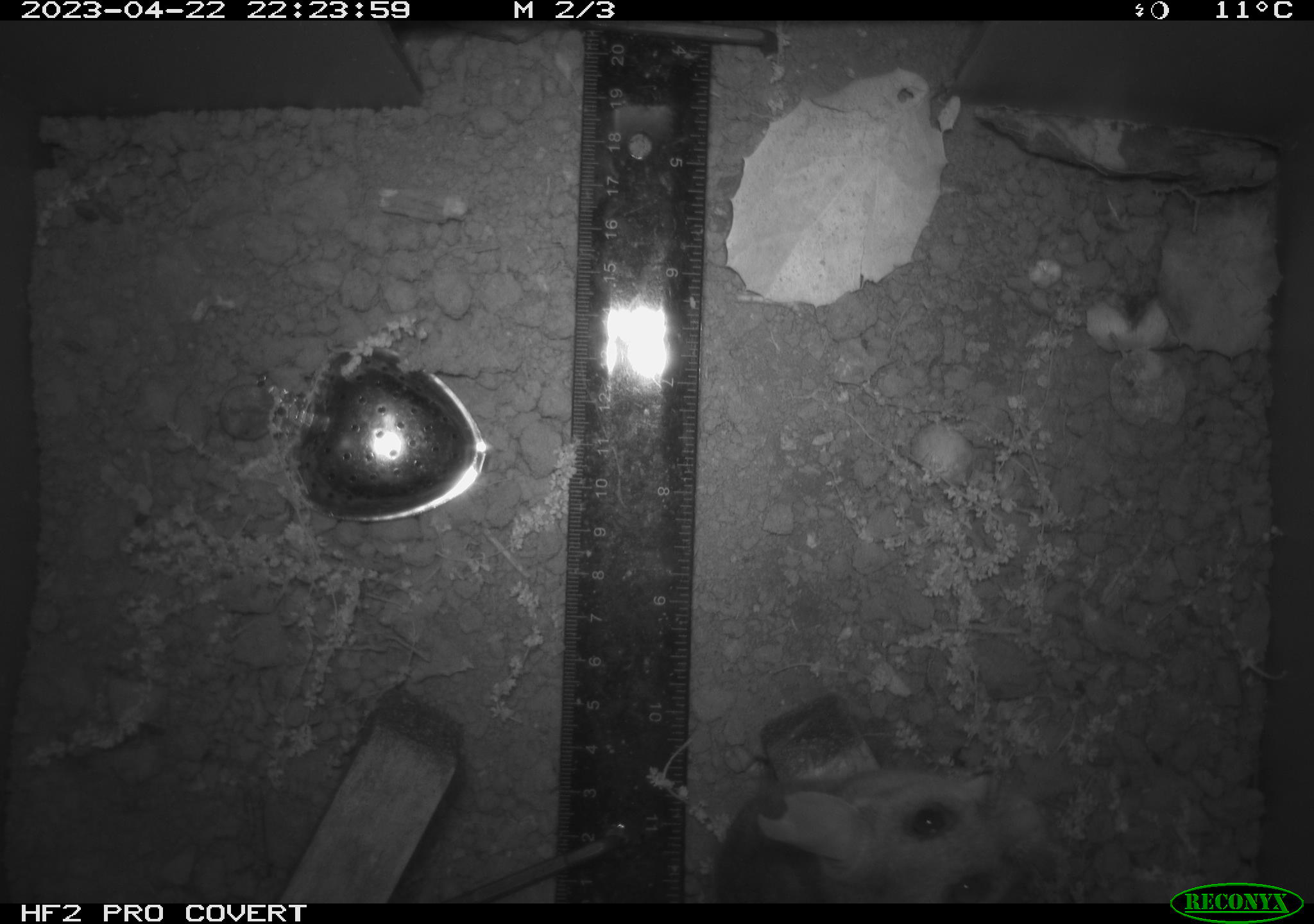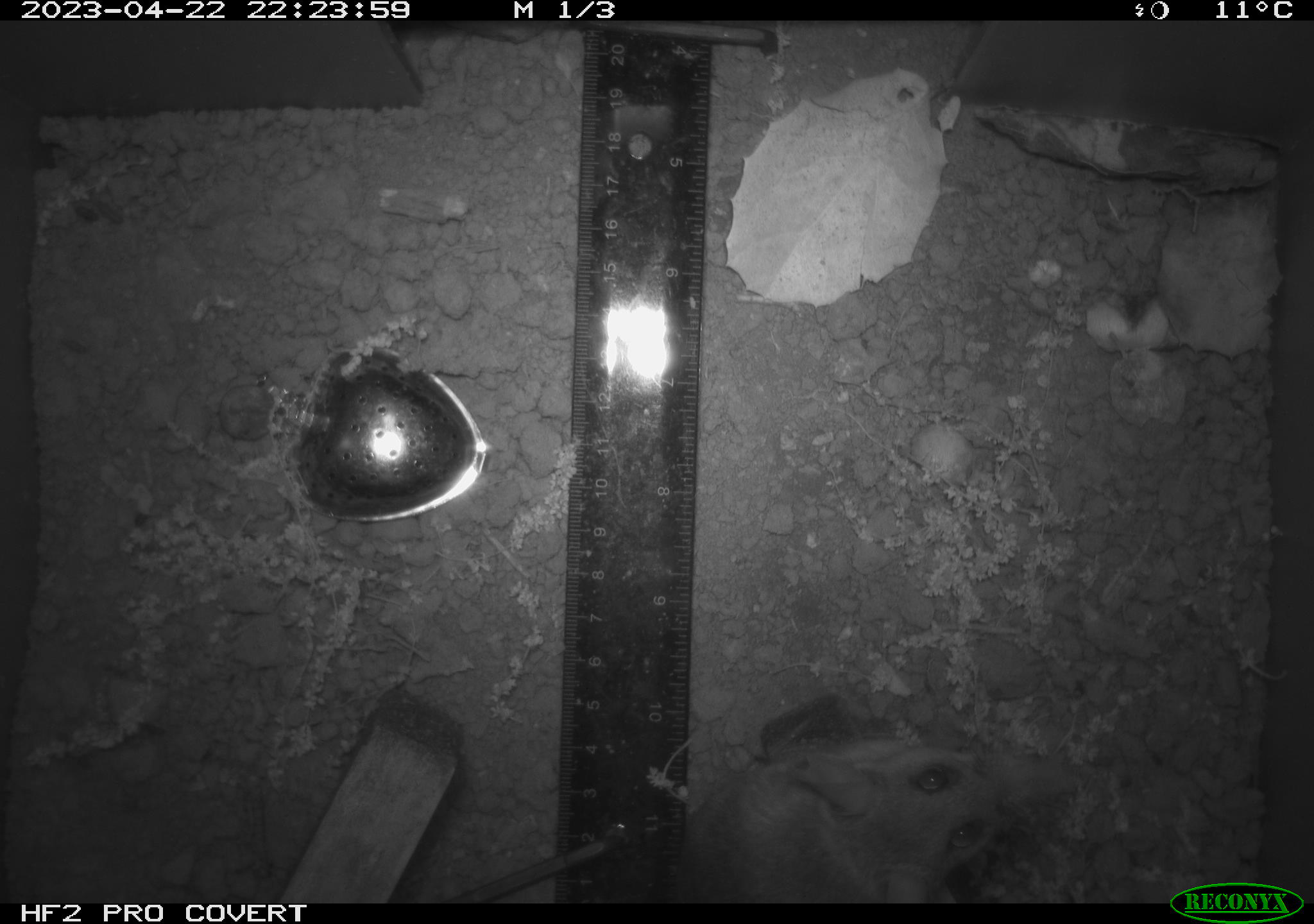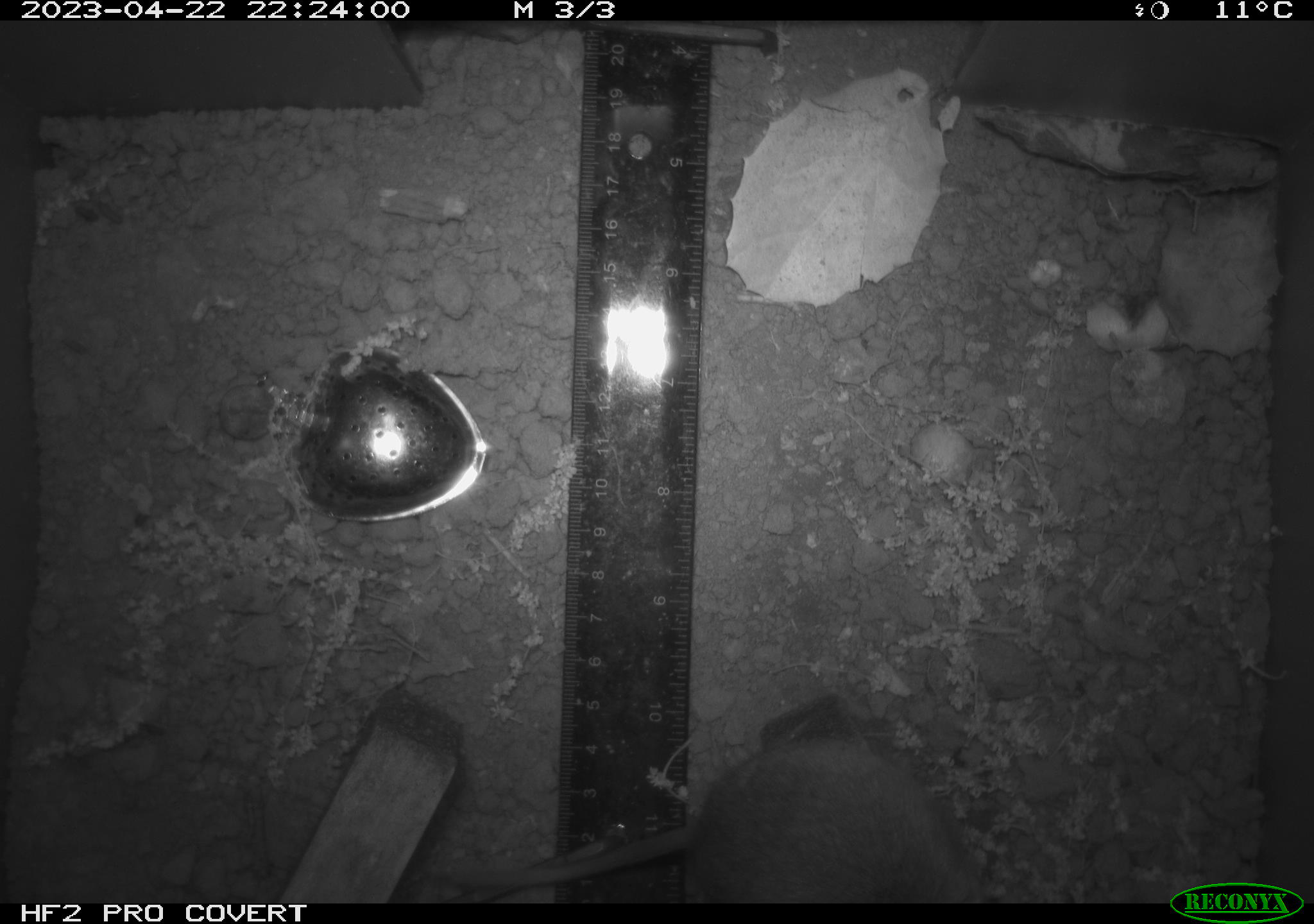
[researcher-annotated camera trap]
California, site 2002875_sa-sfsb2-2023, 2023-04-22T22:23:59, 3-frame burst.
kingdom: Animalia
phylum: Chordata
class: Mammalia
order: Rodentia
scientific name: Rodentia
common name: mouse species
Mouse species (Rodentia).